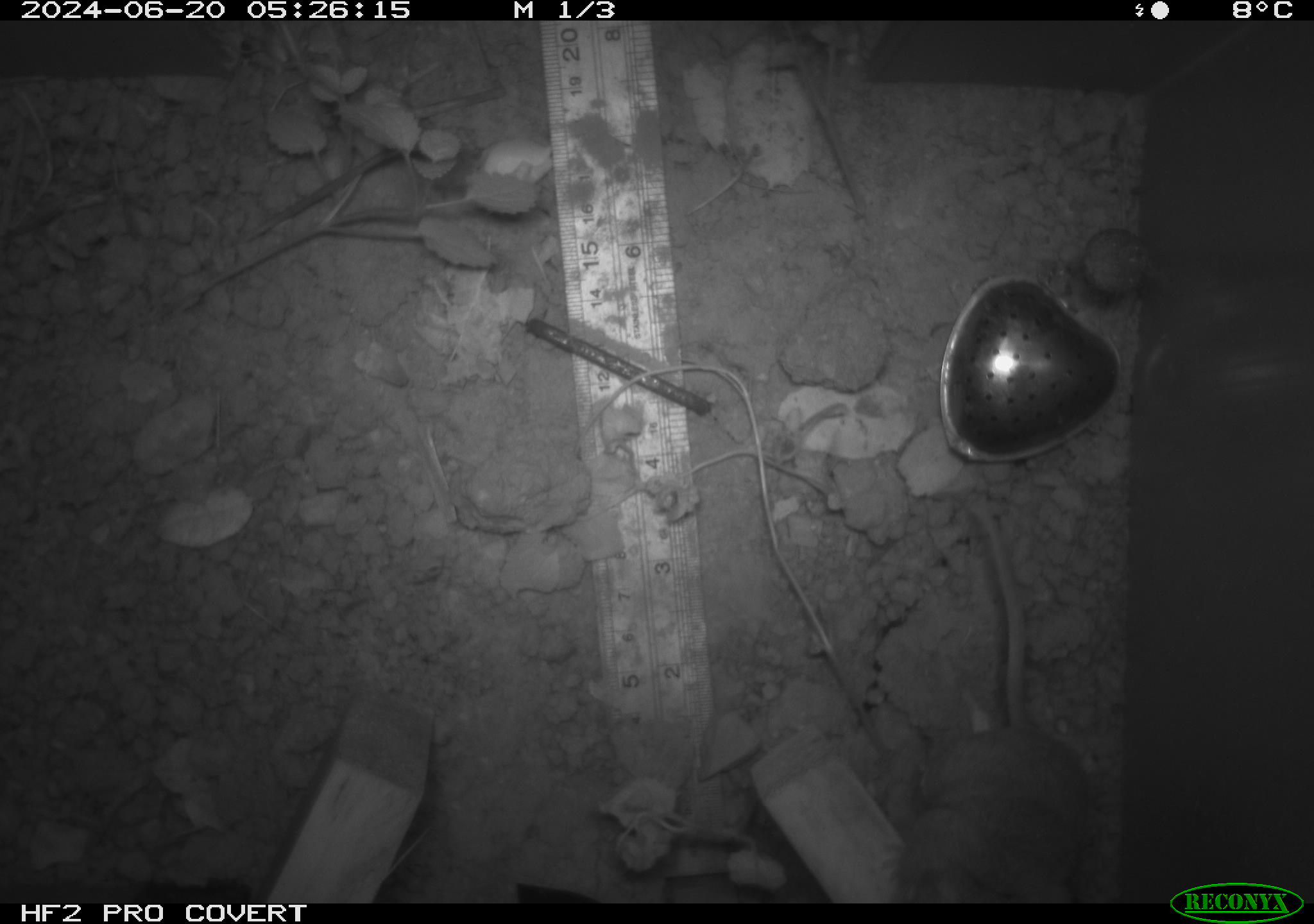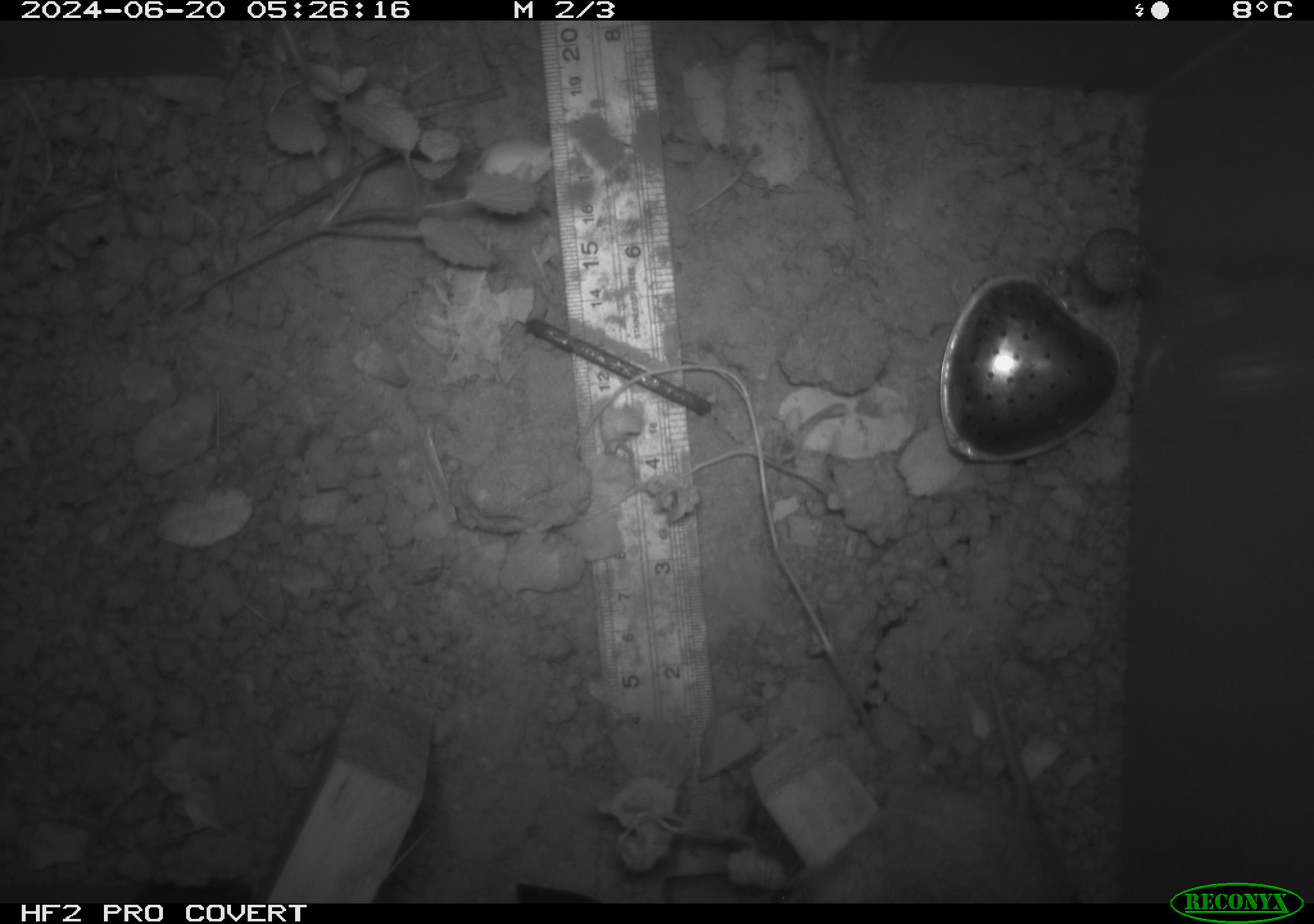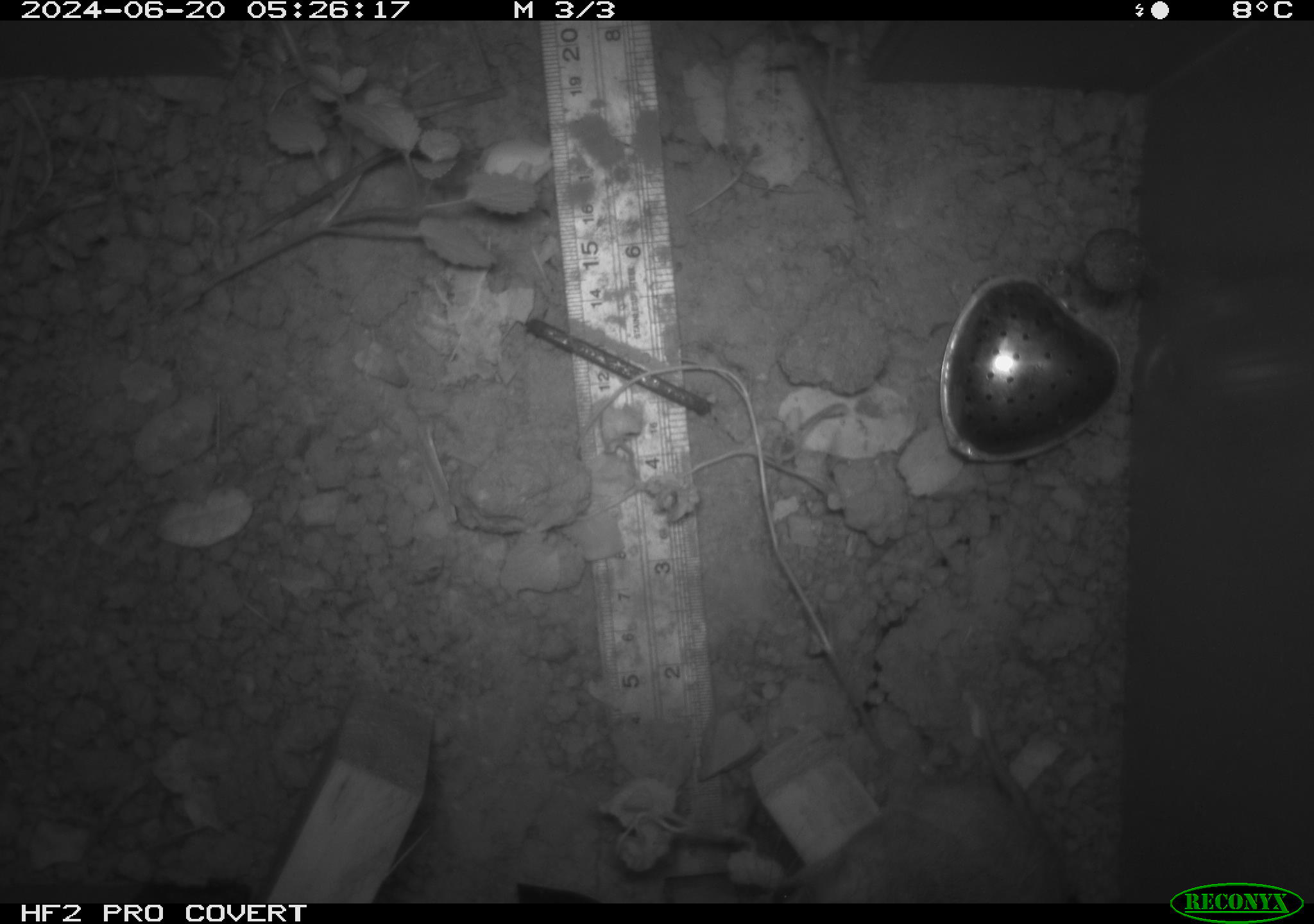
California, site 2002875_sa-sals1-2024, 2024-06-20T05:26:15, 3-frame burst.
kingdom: Animalia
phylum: Chordata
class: Mammalia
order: Rodentia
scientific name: Rodentia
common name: rodent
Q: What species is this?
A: Rodent (Rodentia).